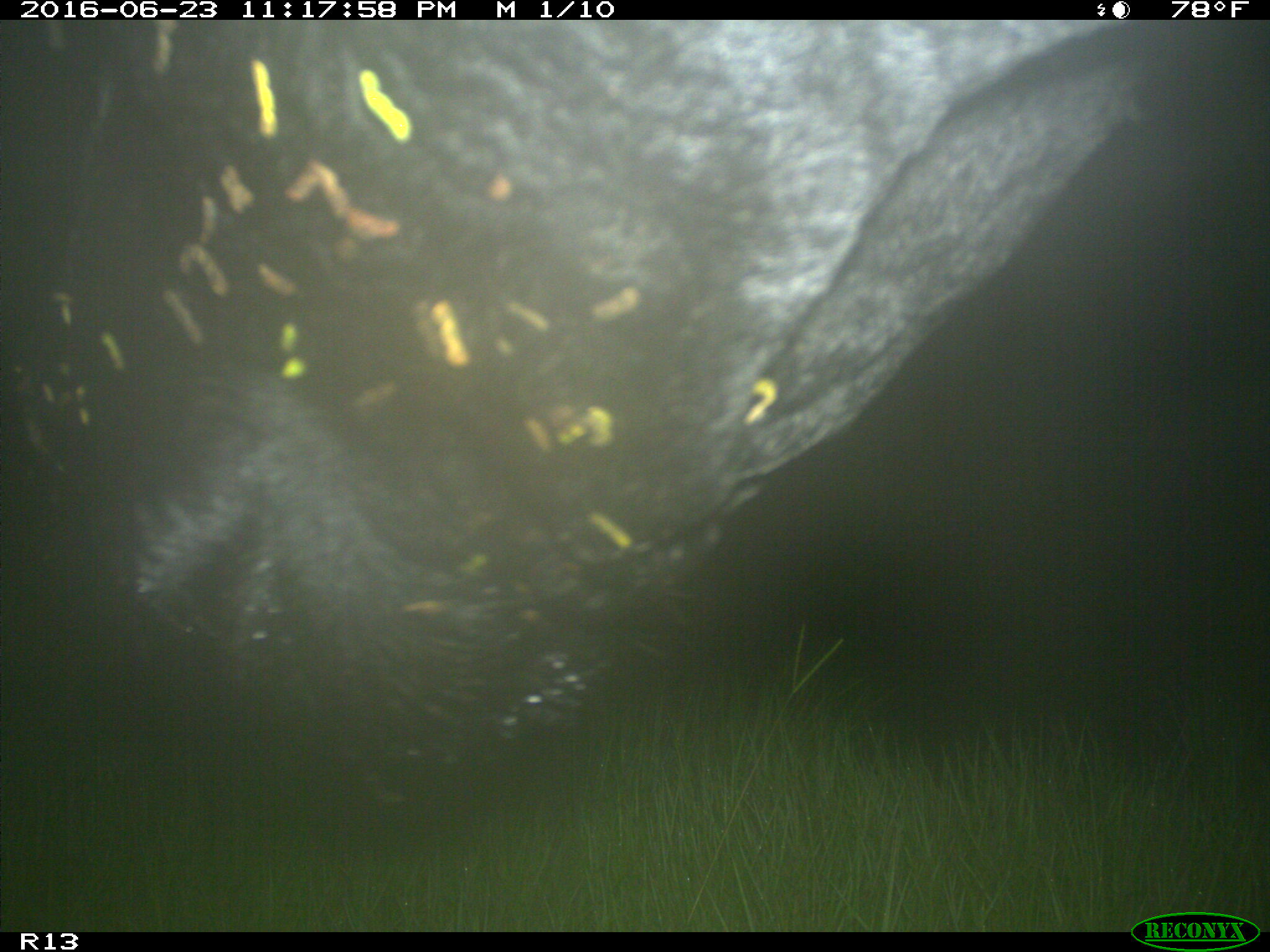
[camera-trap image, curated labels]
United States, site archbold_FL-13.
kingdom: Animalia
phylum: Chordata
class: Mammalia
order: Artiodactyla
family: Bovidae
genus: Bos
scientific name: Bos taurus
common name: domestic cow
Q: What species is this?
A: Bos taurus (domestic cow).